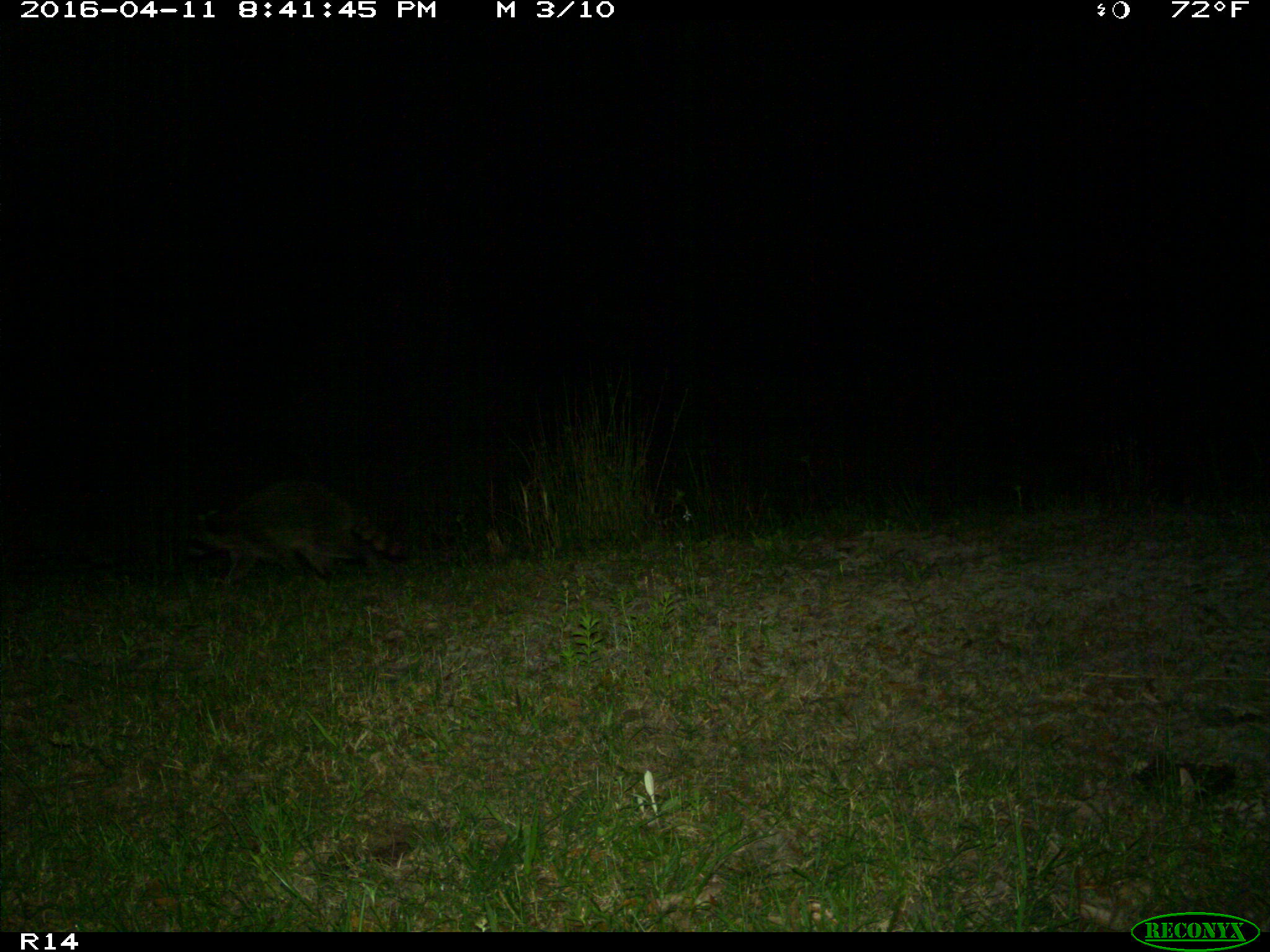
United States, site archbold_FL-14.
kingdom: Animalia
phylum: Chordata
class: Mammalia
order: Carnivora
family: Procyonidae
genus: Procyon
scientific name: Procyon lotor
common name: common raccoon